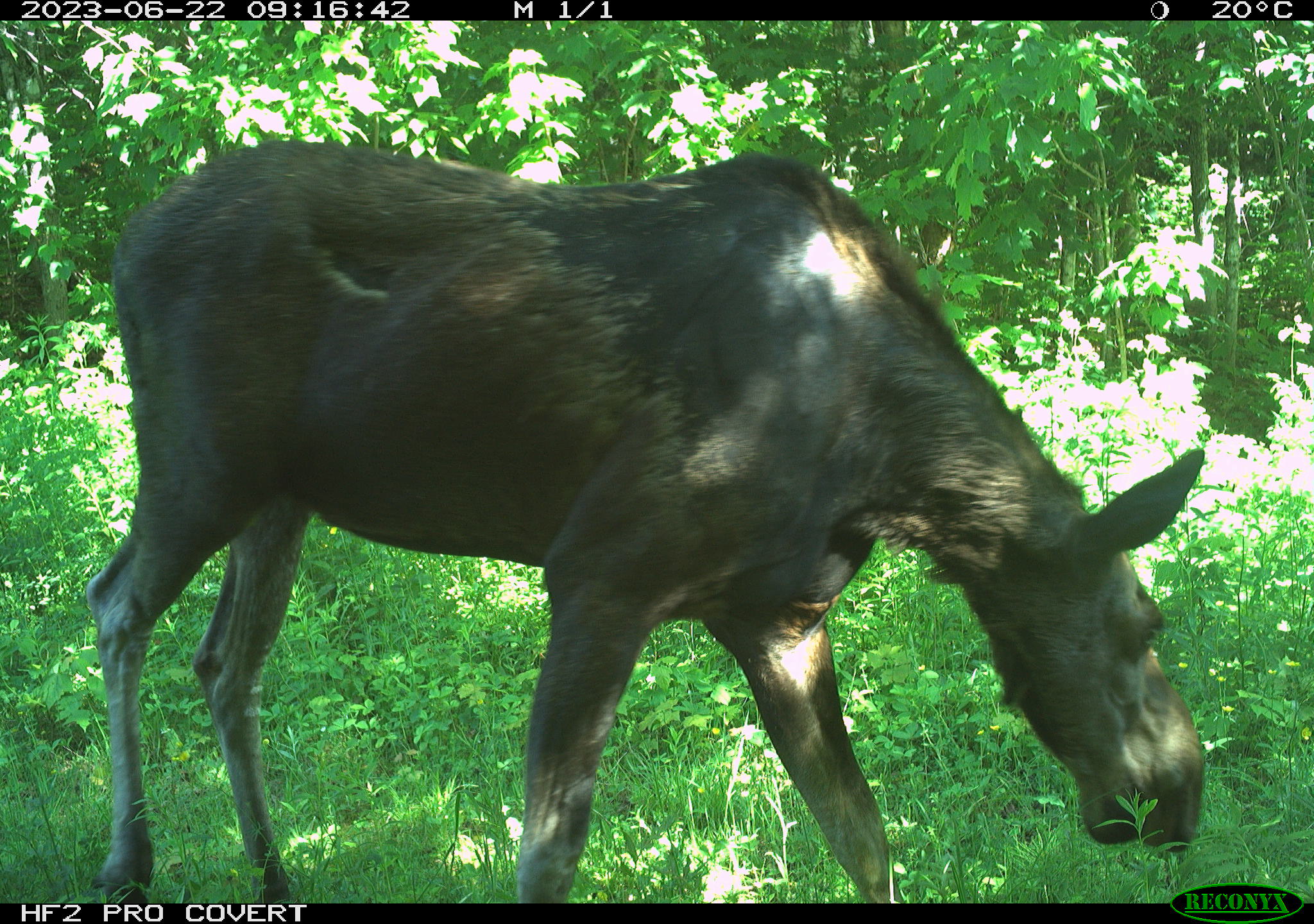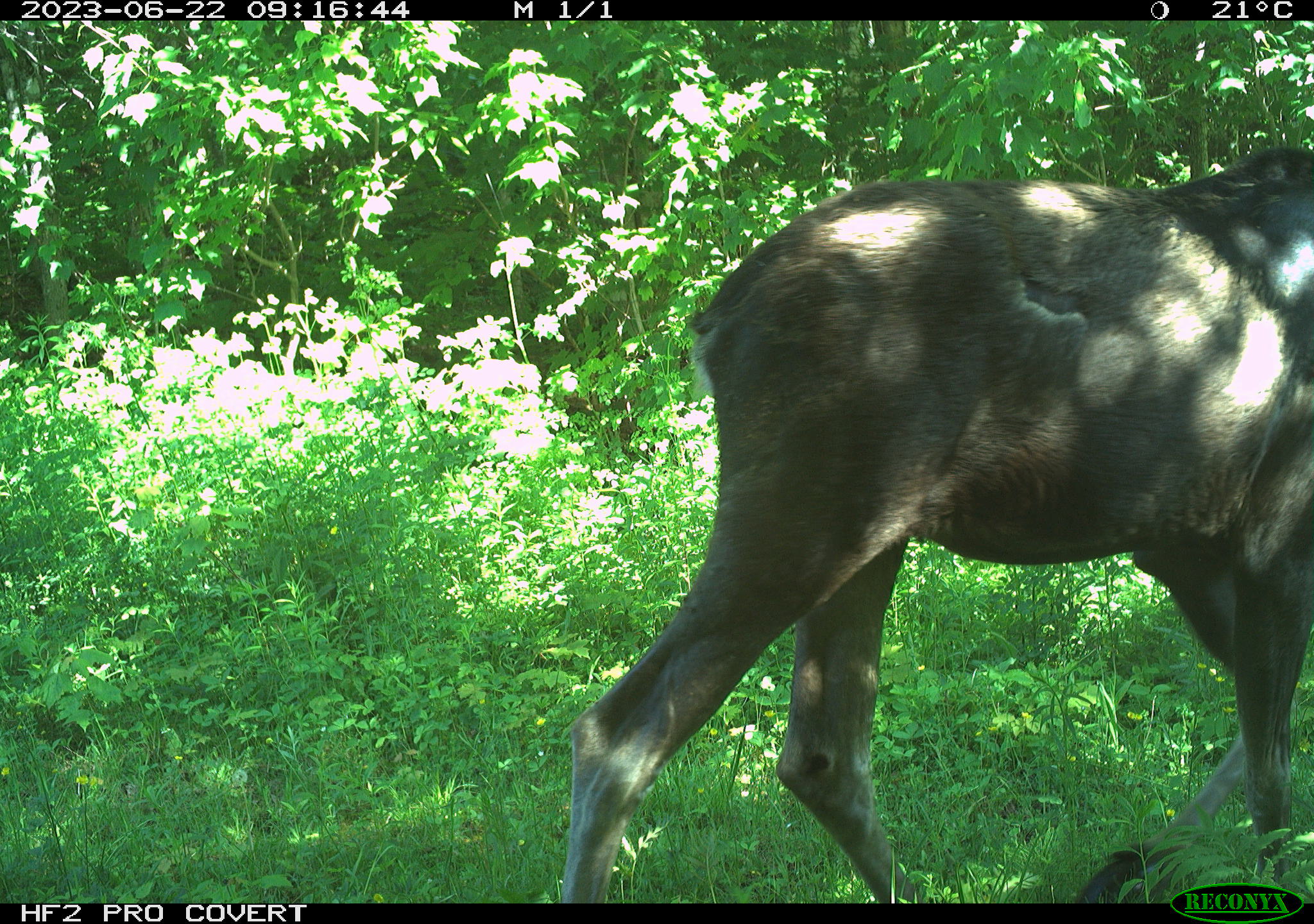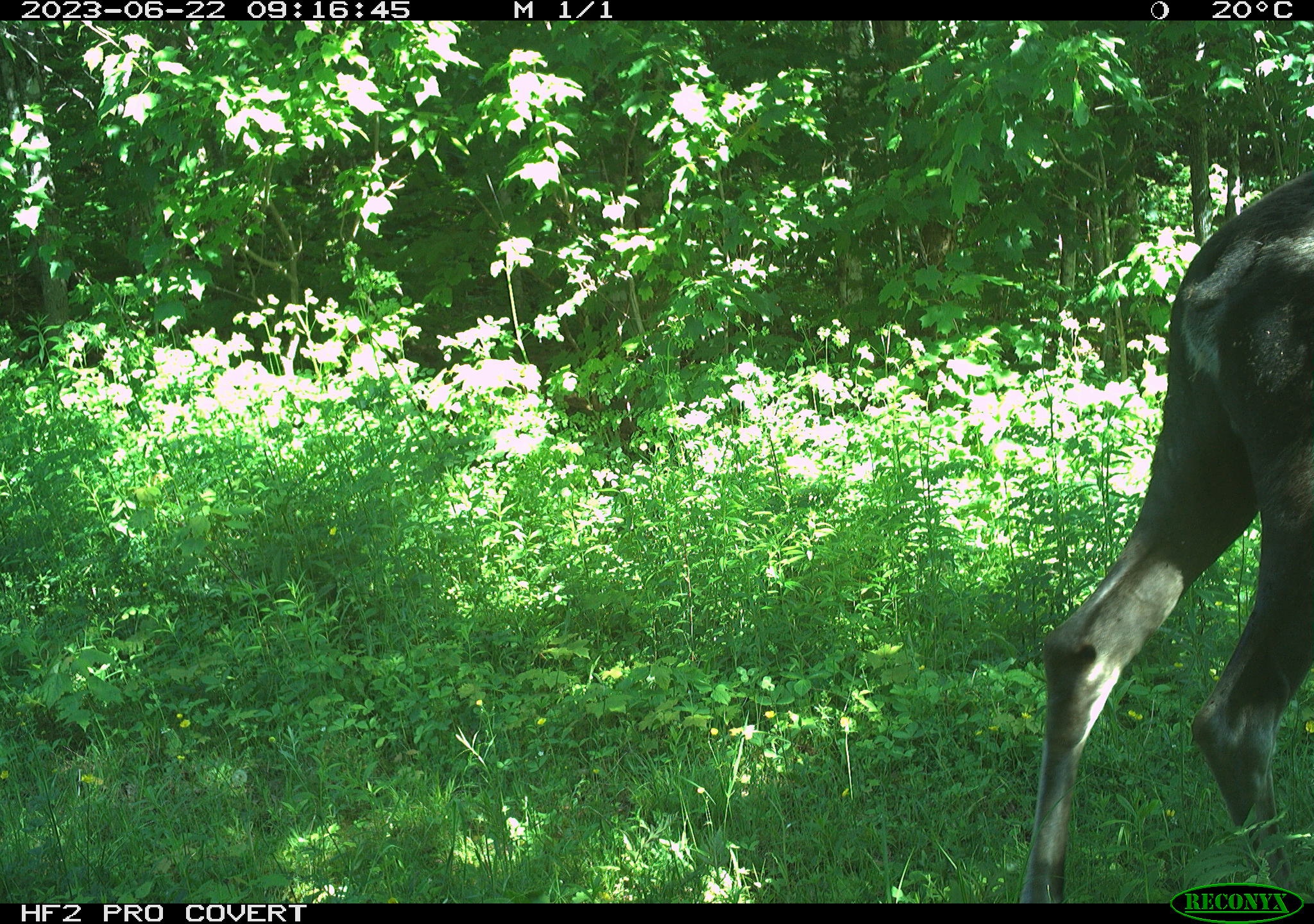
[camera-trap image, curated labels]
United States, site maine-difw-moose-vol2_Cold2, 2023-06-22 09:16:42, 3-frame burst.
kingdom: Animalia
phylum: Chordata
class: Mammalia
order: Artiodactyla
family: Cervidae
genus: Alces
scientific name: Alces alces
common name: moose